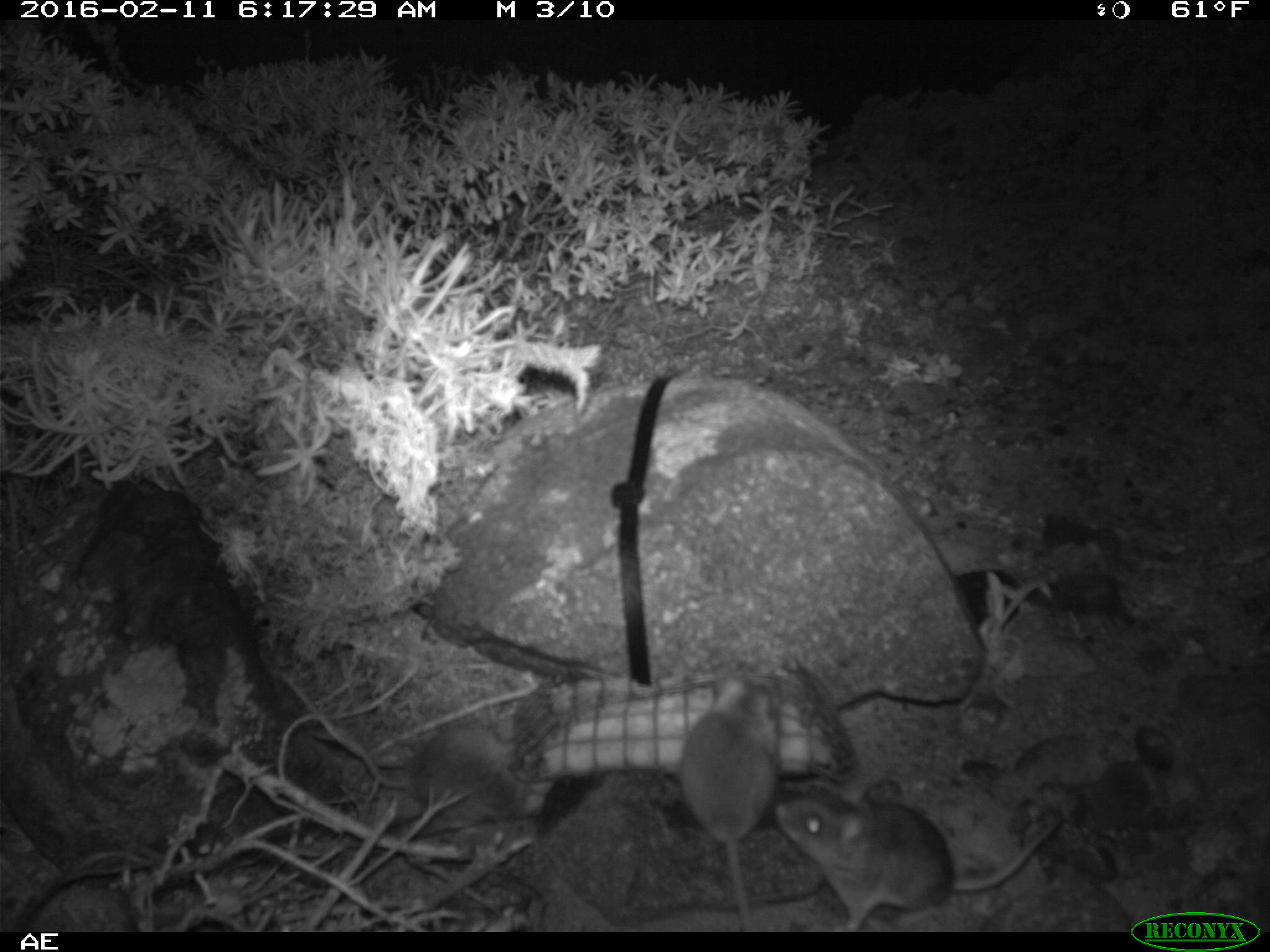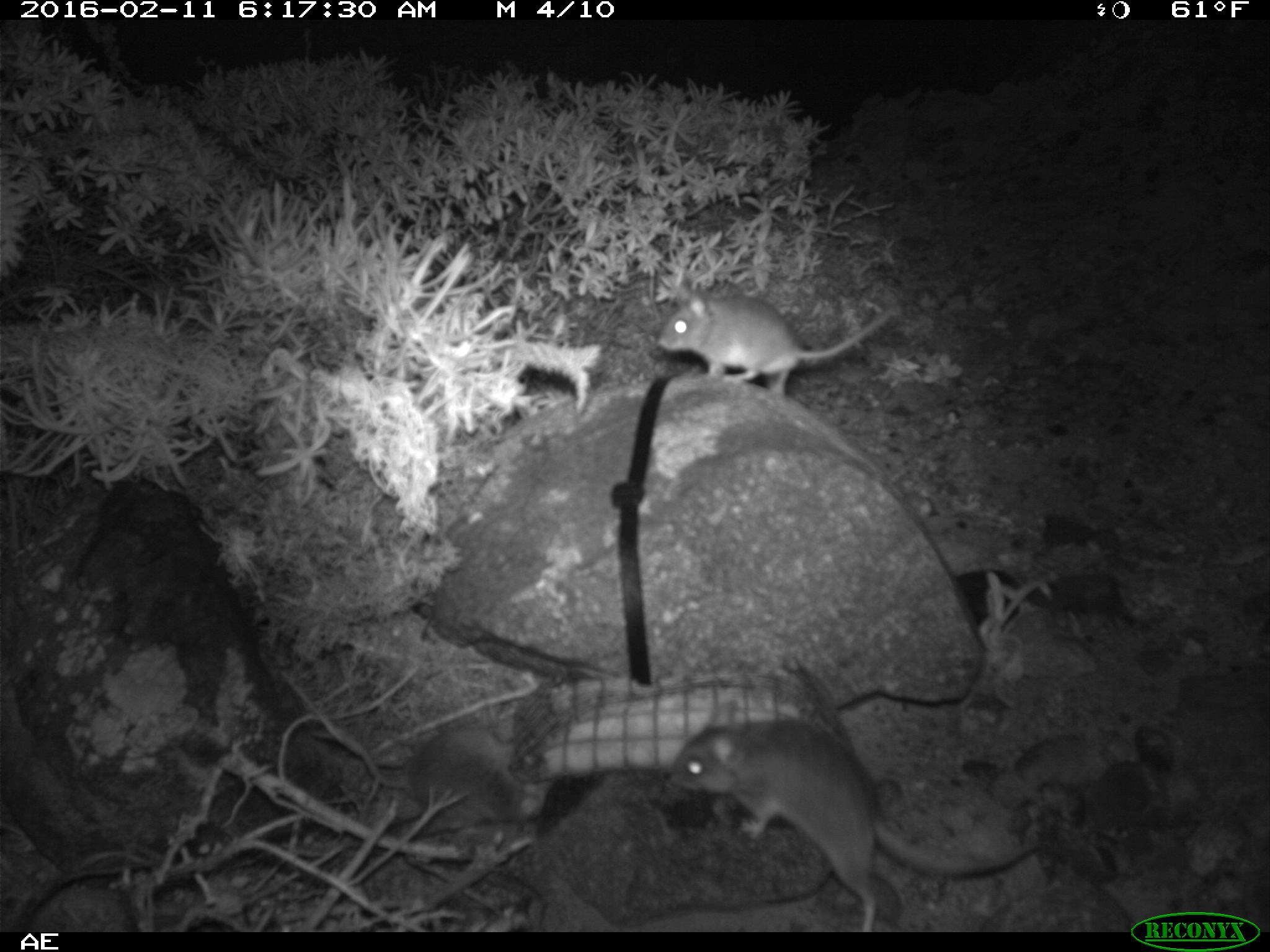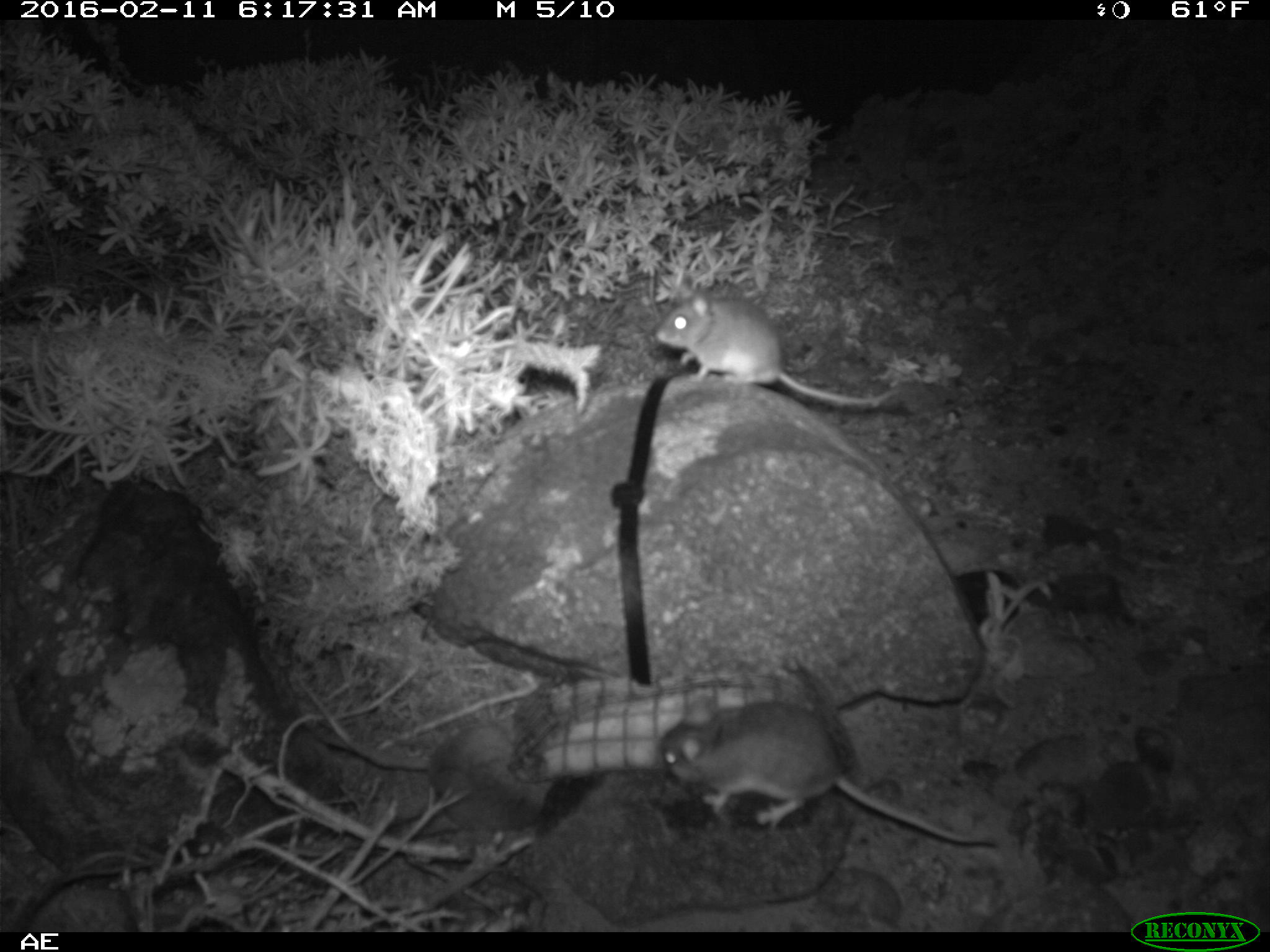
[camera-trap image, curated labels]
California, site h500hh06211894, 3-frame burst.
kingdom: Animalia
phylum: Chordata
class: Mammalia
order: Rodentia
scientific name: Rodentia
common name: rodent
Rodent (Rodentia).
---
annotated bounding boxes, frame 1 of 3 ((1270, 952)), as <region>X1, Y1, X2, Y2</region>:
rodent: <region>776, 777, 1060, 932</region>; <region>679, 674, 782, 932</region>; <region>306, 716, 553, 822</region>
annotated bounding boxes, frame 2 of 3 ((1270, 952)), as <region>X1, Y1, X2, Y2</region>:
rodent: <region>670, 715, 1042, 933</region>; <region>656, 288, 892, 403</region>; <region>403, 725, 546, 826</region>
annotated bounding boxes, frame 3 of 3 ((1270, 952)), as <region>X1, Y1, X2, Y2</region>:
rodent: <region>658, 698, 997, 843</region>; <region>308, 690, 555, 831</region>; <region>655, 278, 902, 409</region>